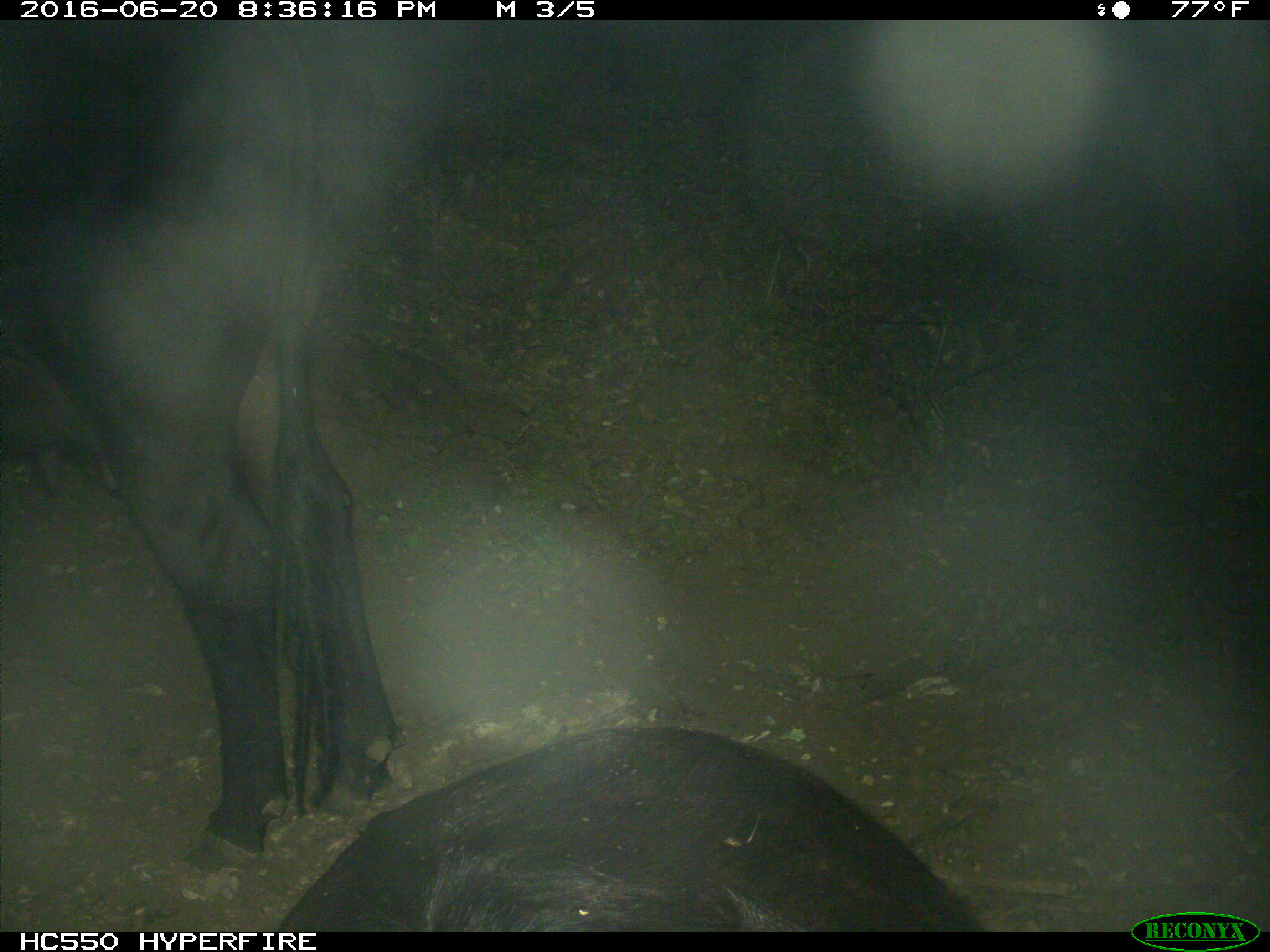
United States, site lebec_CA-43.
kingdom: Animalia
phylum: Chordata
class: Mammalia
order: Artiodactyla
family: Bovidae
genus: Bos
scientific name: Bos taurus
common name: domestic cow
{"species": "Bos taurus (domestic cow)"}